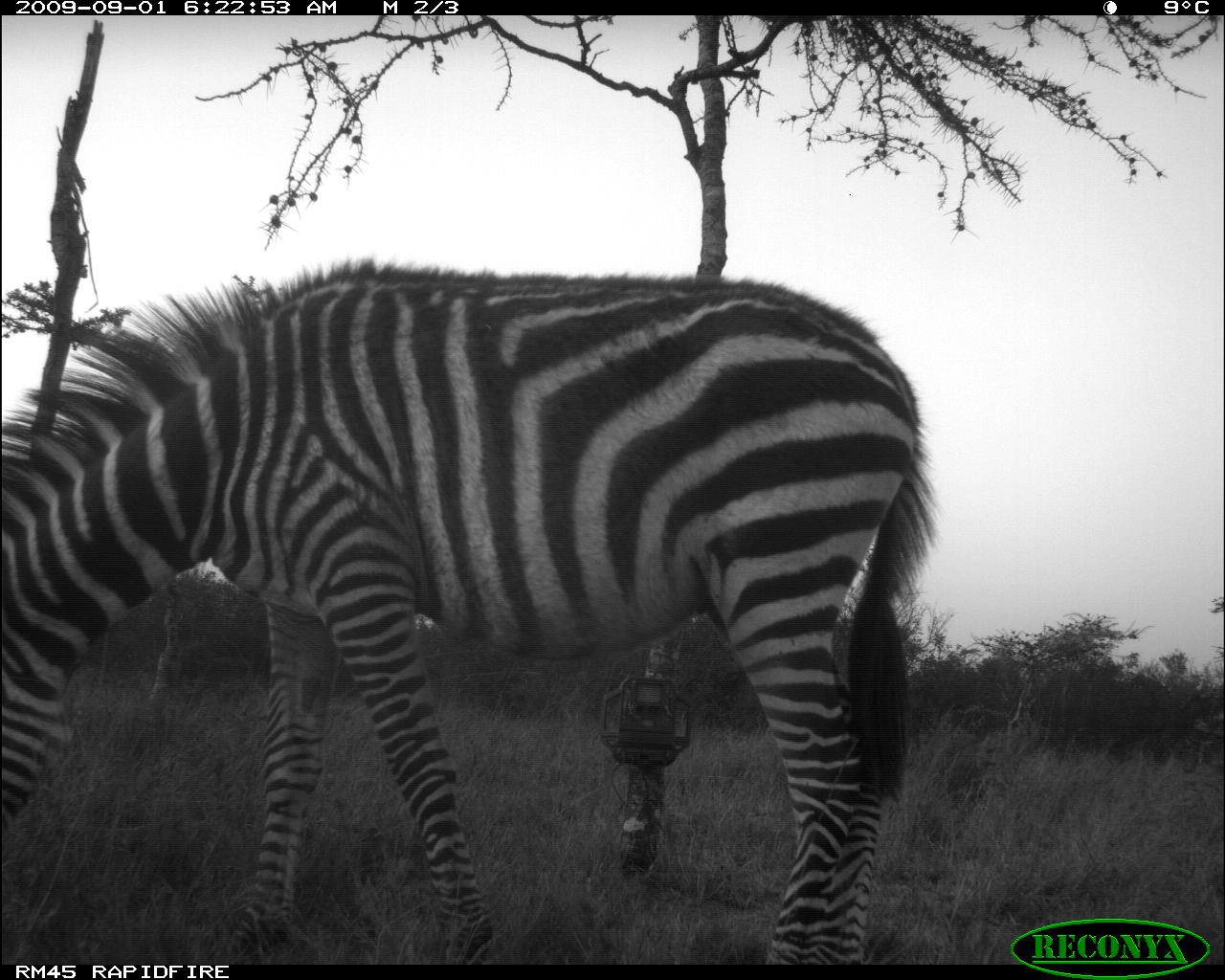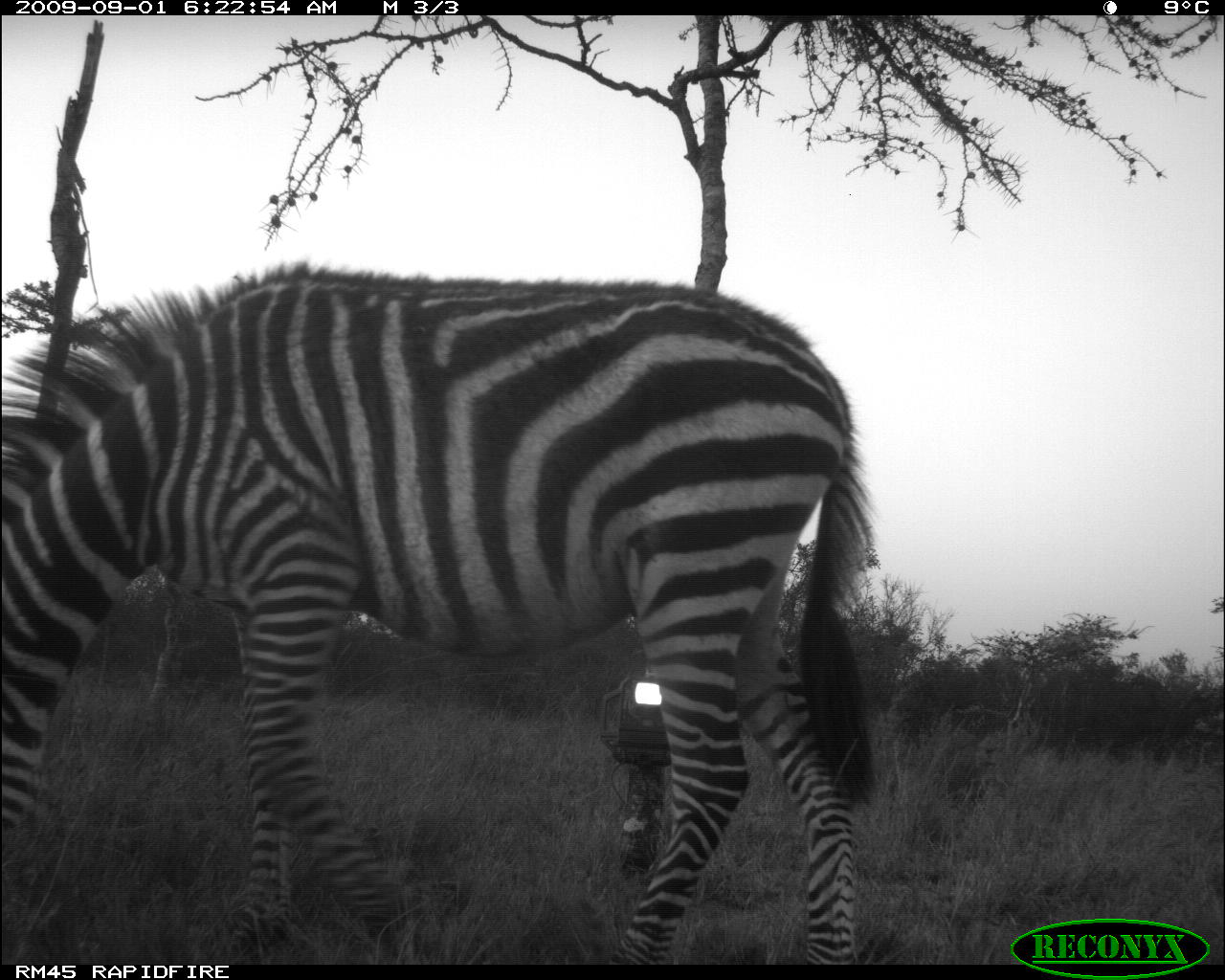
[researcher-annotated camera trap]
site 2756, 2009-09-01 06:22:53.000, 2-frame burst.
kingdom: Animalia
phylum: Chordata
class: Mammalia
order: Perissodactyla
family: Equidae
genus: Equus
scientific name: Equus quagga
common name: plains zebra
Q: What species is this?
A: Equus quagga (plains zebra).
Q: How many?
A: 1.